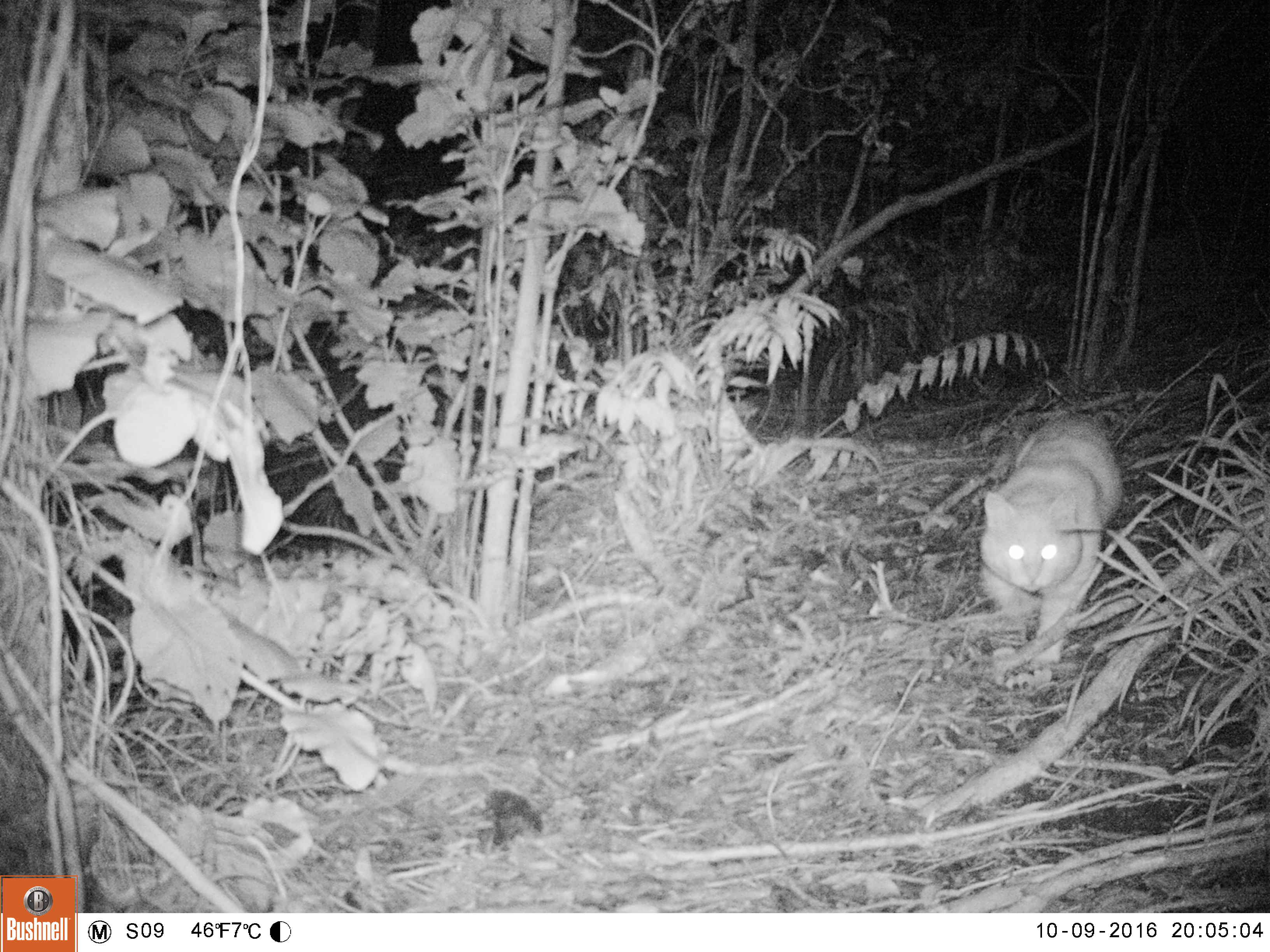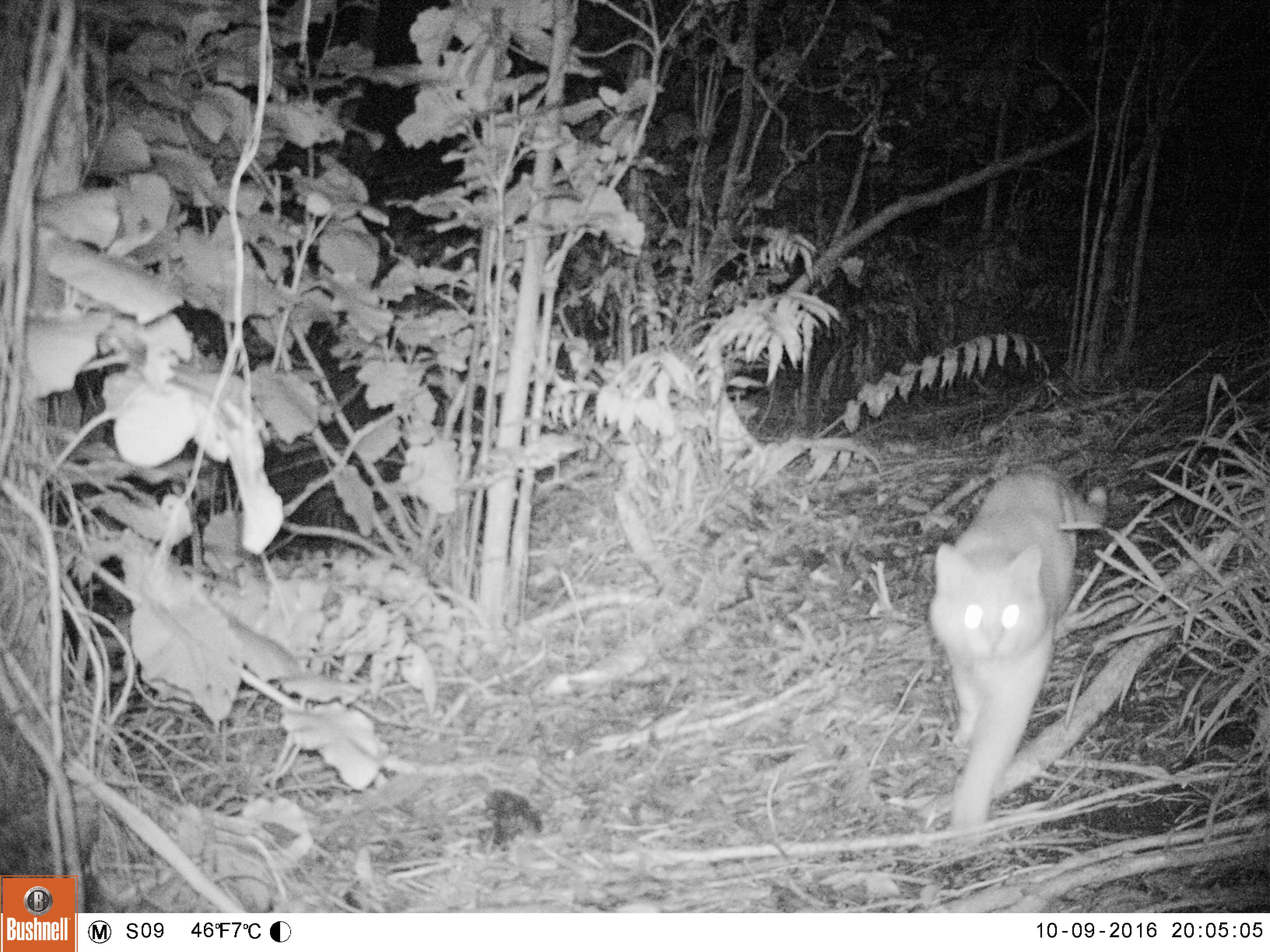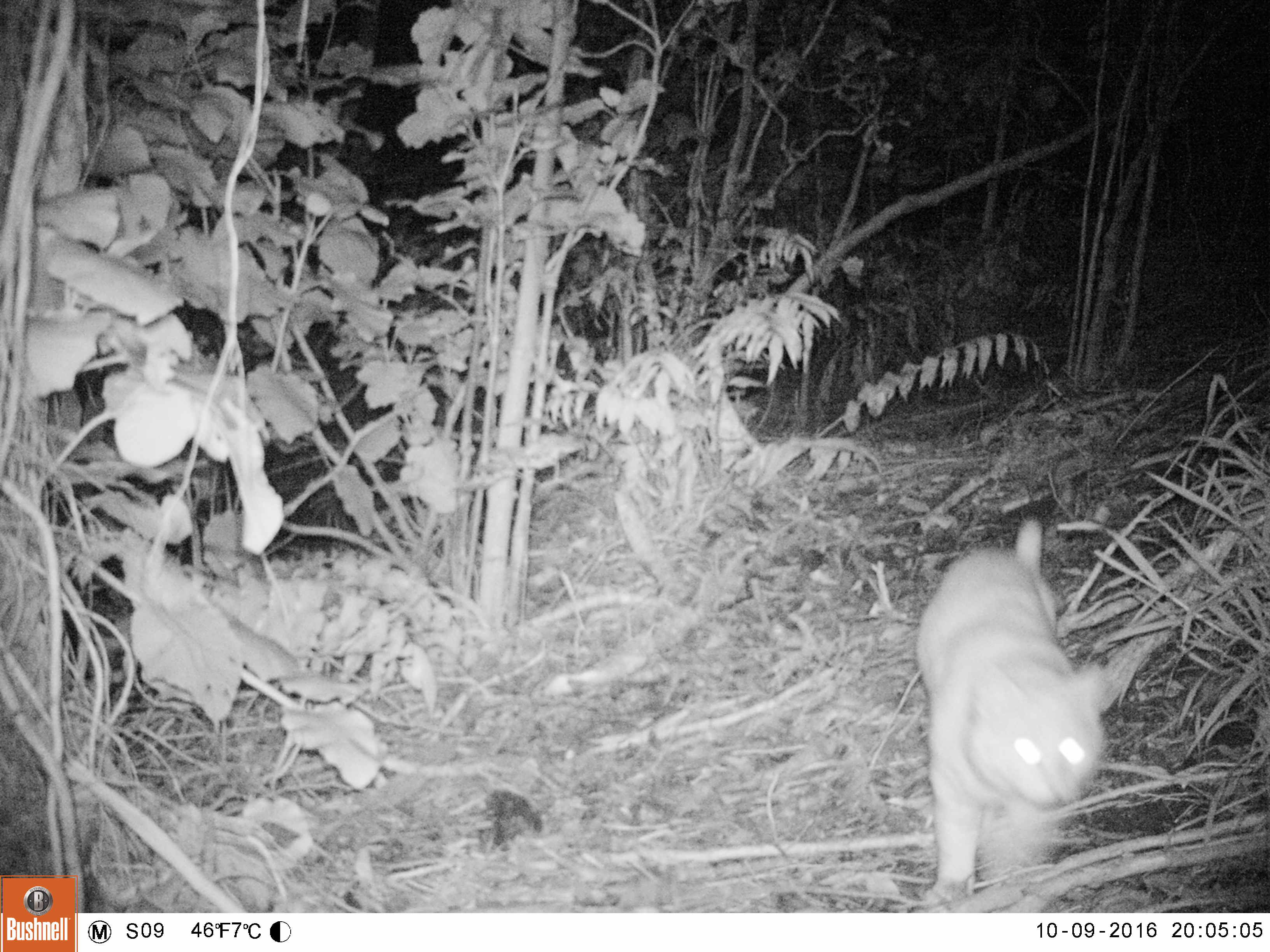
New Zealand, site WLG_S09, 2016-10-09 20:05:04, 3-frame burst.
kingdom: Animalia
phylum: Chordata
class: Mammalia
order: Carnivora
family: Felidae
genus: Felis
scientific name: Felis catus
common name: domestic cat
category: cat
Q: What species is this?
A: Cat (domestic cat) (Felis catus).